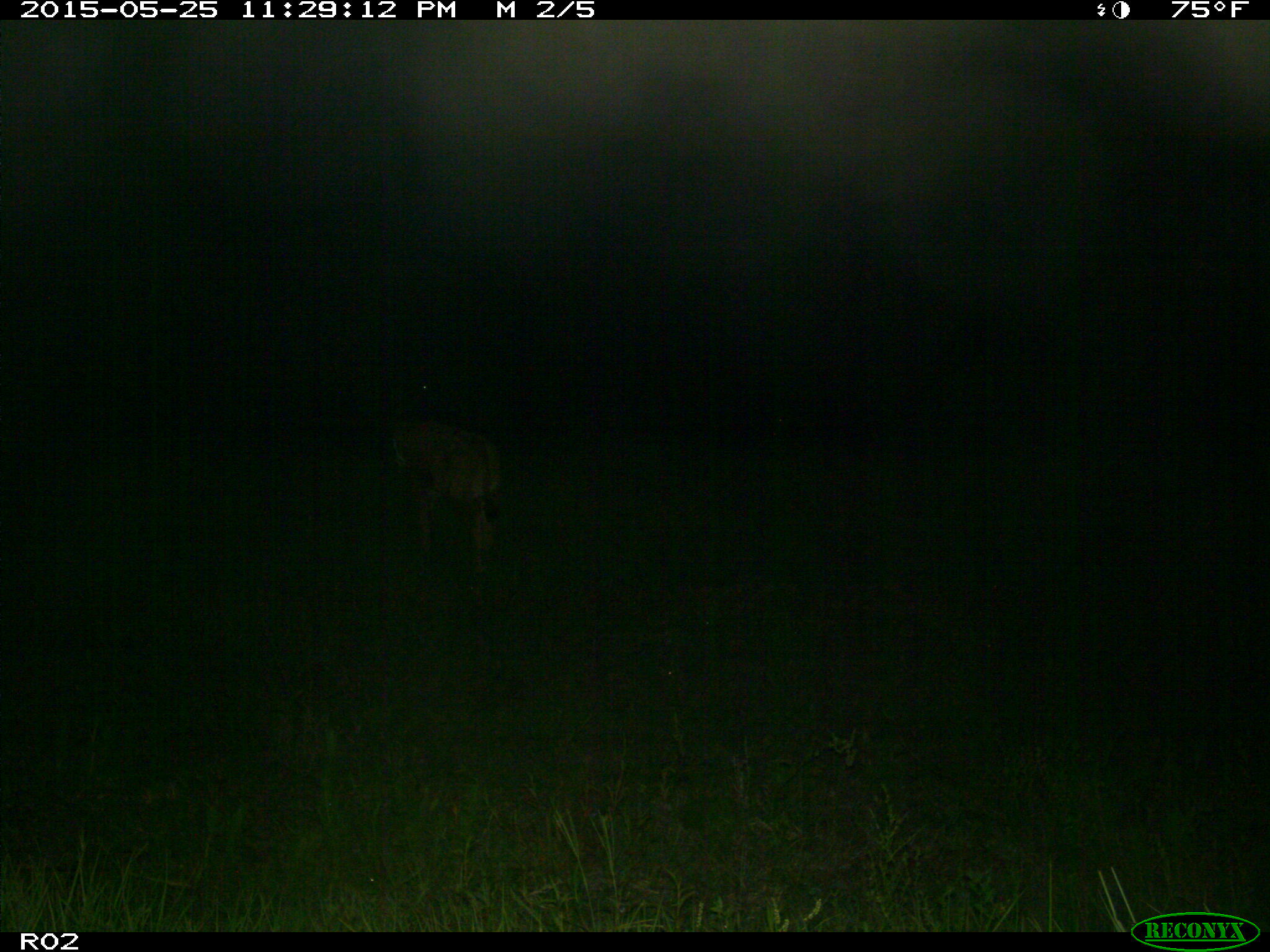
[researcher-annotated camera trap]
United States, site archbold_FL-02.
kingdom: Animalia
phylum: Chordata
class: Mammalia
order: Artiodactyla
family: Bovidae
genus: Bos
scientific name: Bos taurus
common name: domestic cow